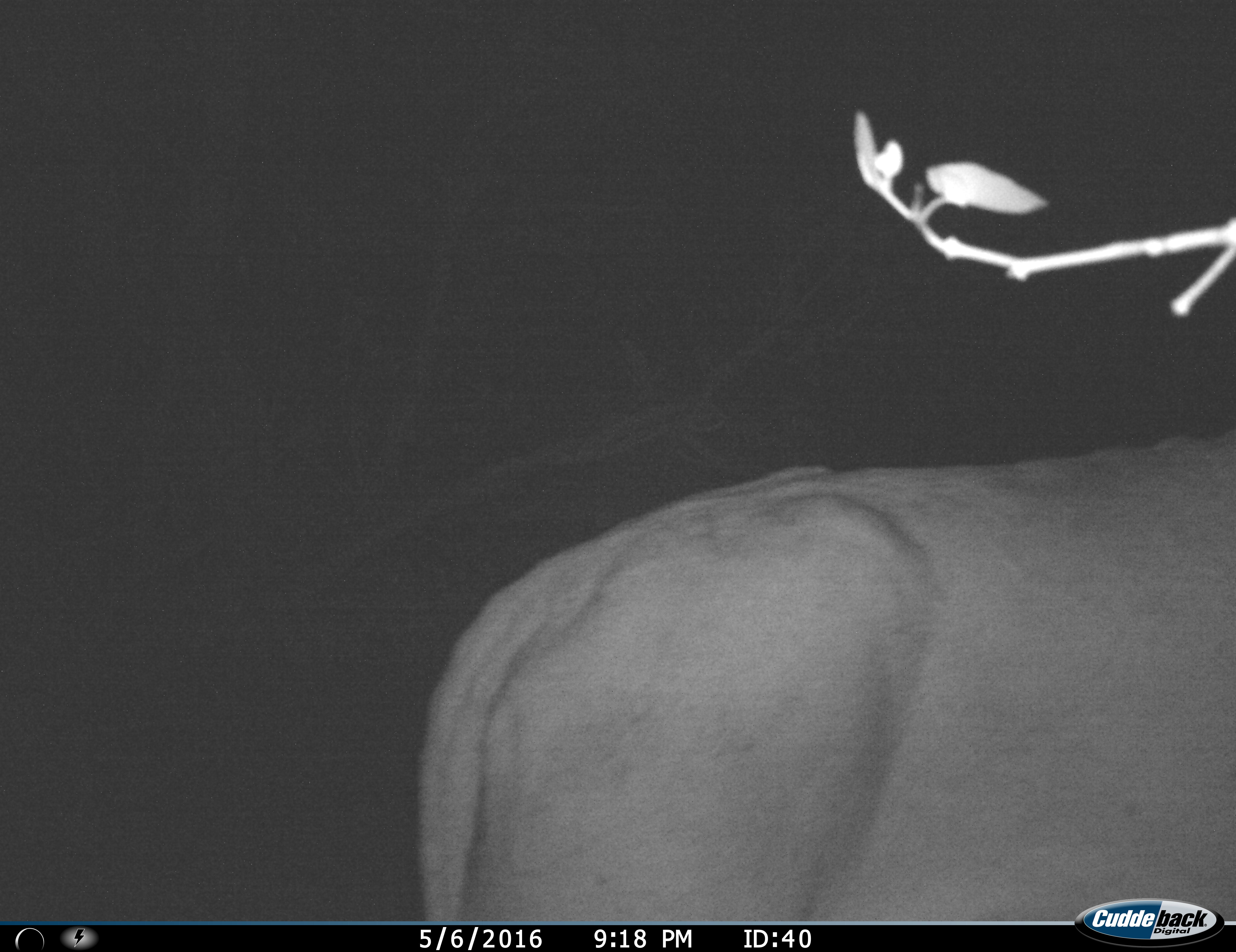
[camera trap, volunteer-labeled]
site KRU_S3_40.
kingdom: Animalia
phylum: Chordata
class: Mammalia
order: Carnivora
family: Felidae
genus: Panthera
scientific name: Panthera leo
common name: lion female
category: lionfemale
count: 1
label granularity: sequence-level